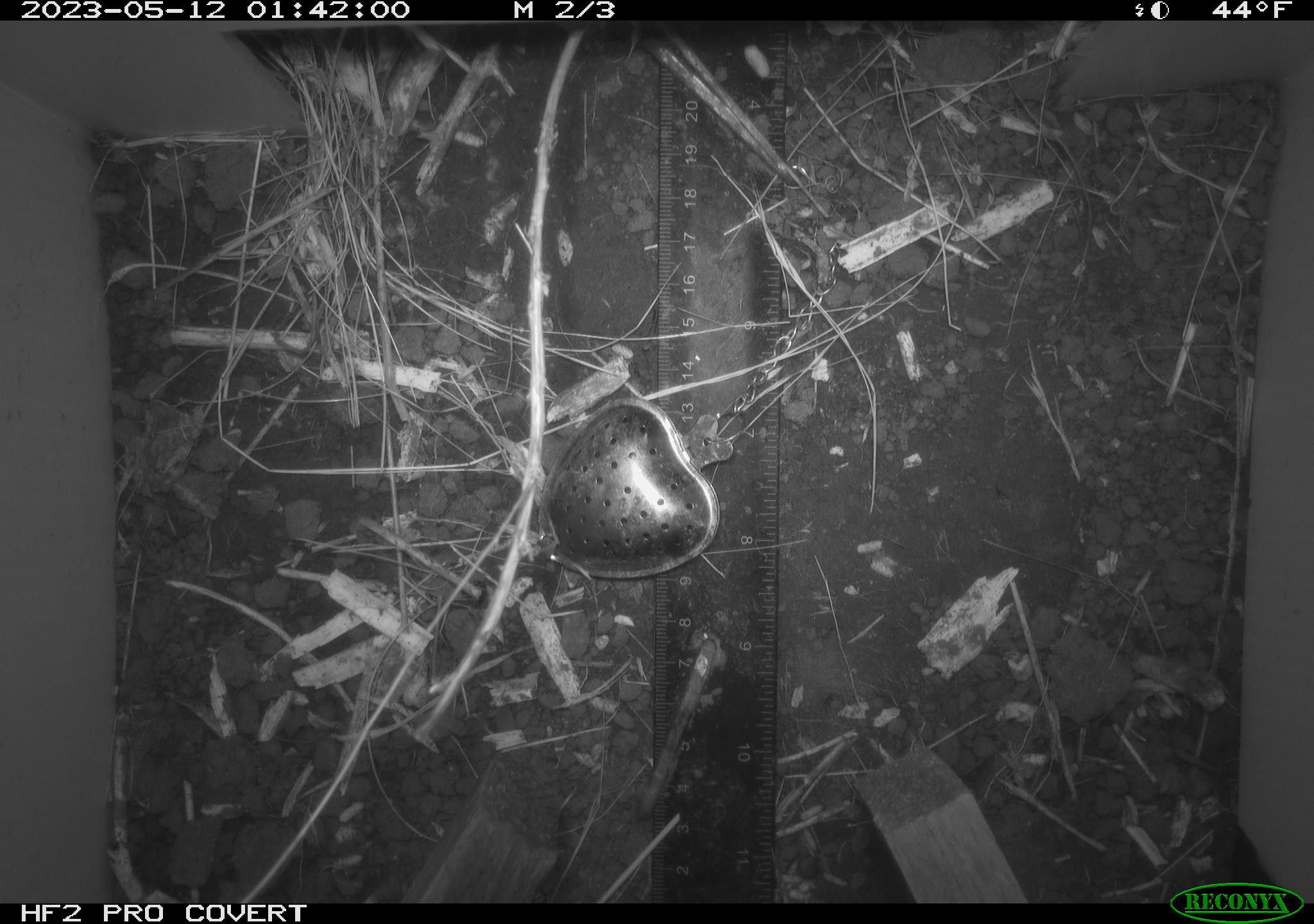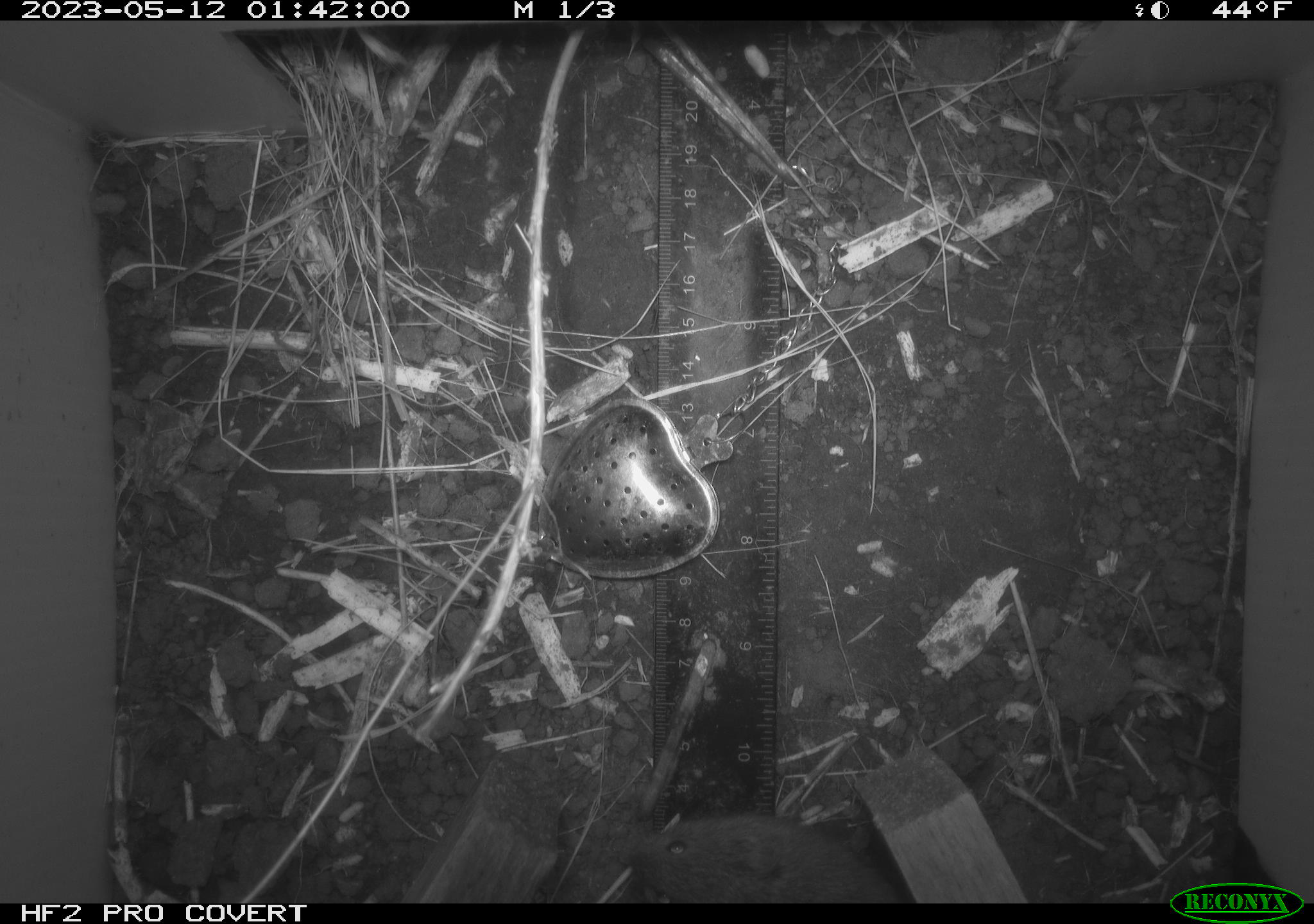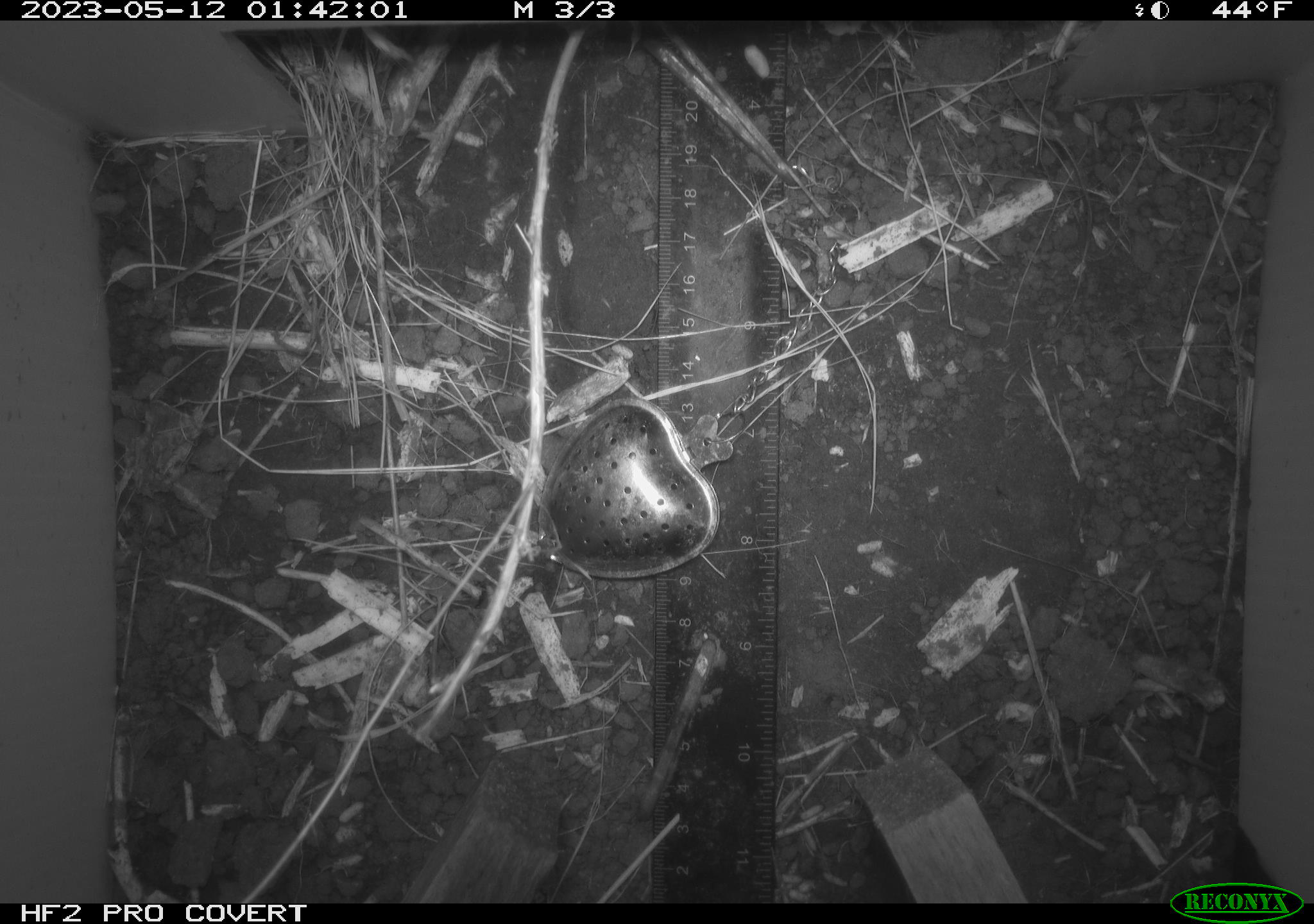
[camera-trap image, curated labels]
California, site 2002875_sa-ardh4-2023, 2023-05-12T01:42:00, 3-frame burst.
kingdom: Animalia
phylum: Chordata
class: Mammalia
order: Rodentia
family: Cricetidae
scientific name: Arvicolinae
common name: voles, lemmings, and muskrats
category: arvicolinae subfamily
Arvicolinae subfamily (voles, lemmings, and muskrats) (Arvicolinae).